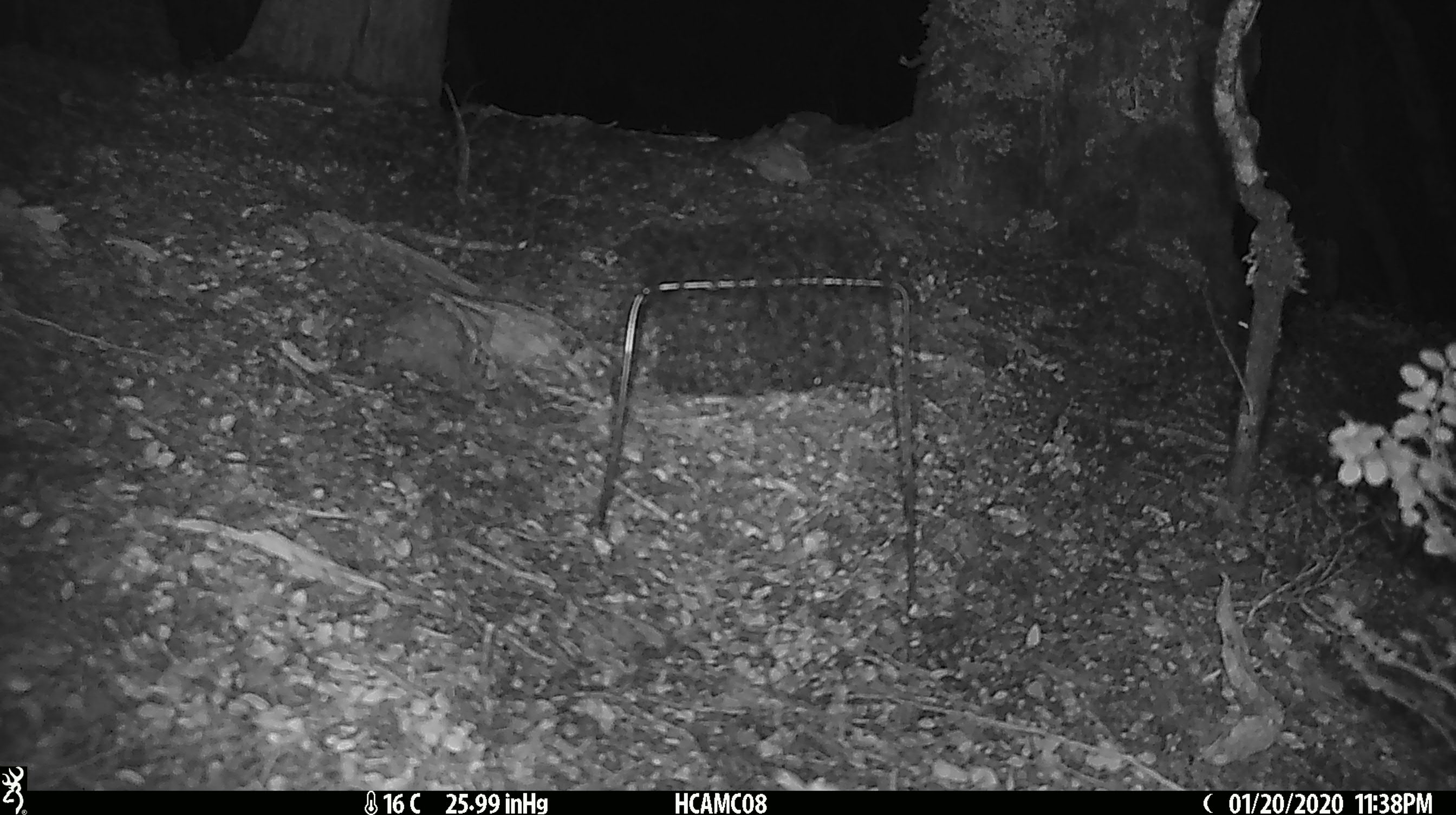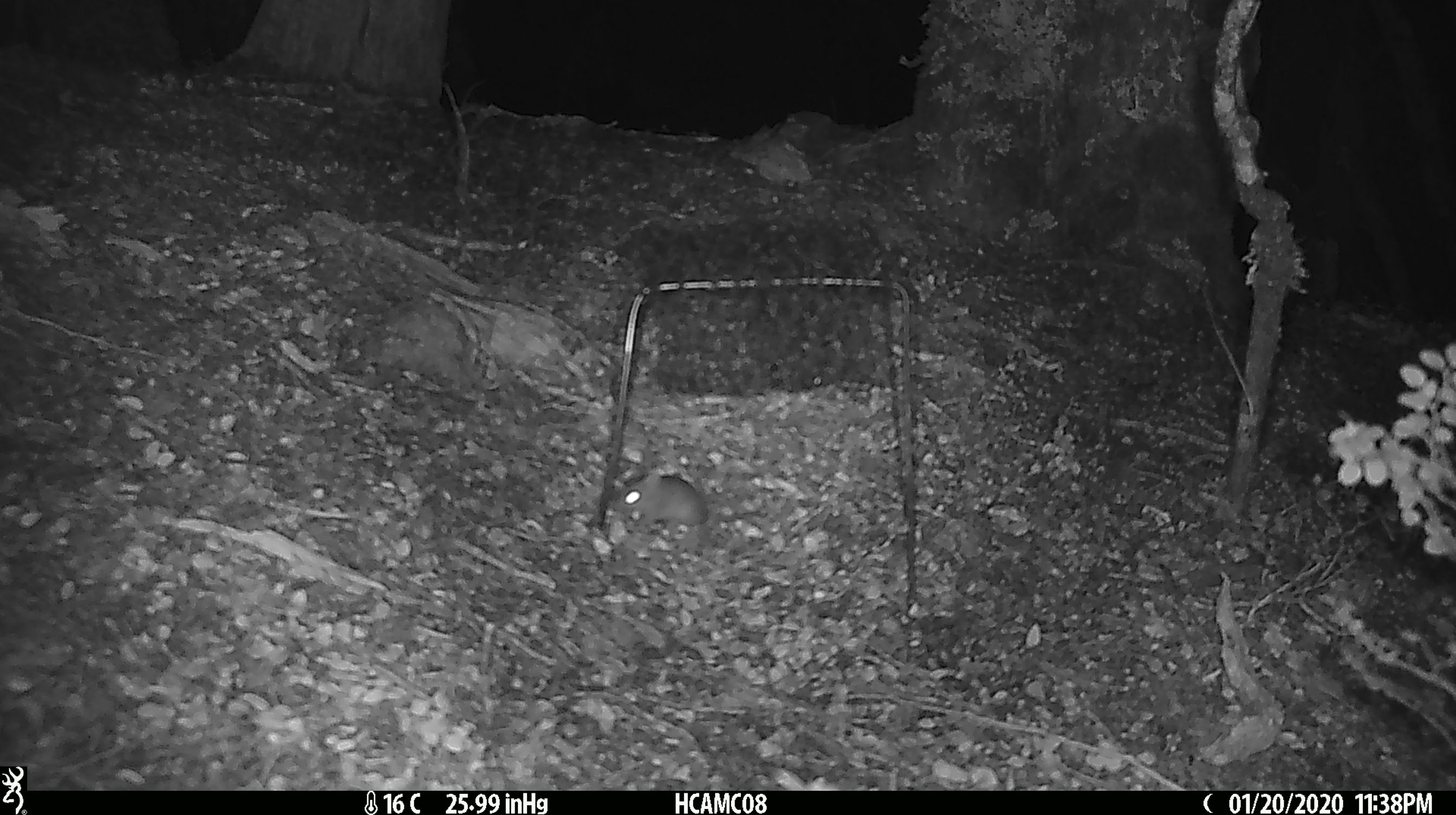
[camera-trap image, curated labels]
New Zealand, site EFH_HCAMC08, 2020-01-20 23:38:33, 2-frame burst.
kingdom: Animalia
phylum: Chordata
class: Mammalia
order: Rodentia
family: Muridae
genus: Mus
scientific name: Mus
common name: mouse